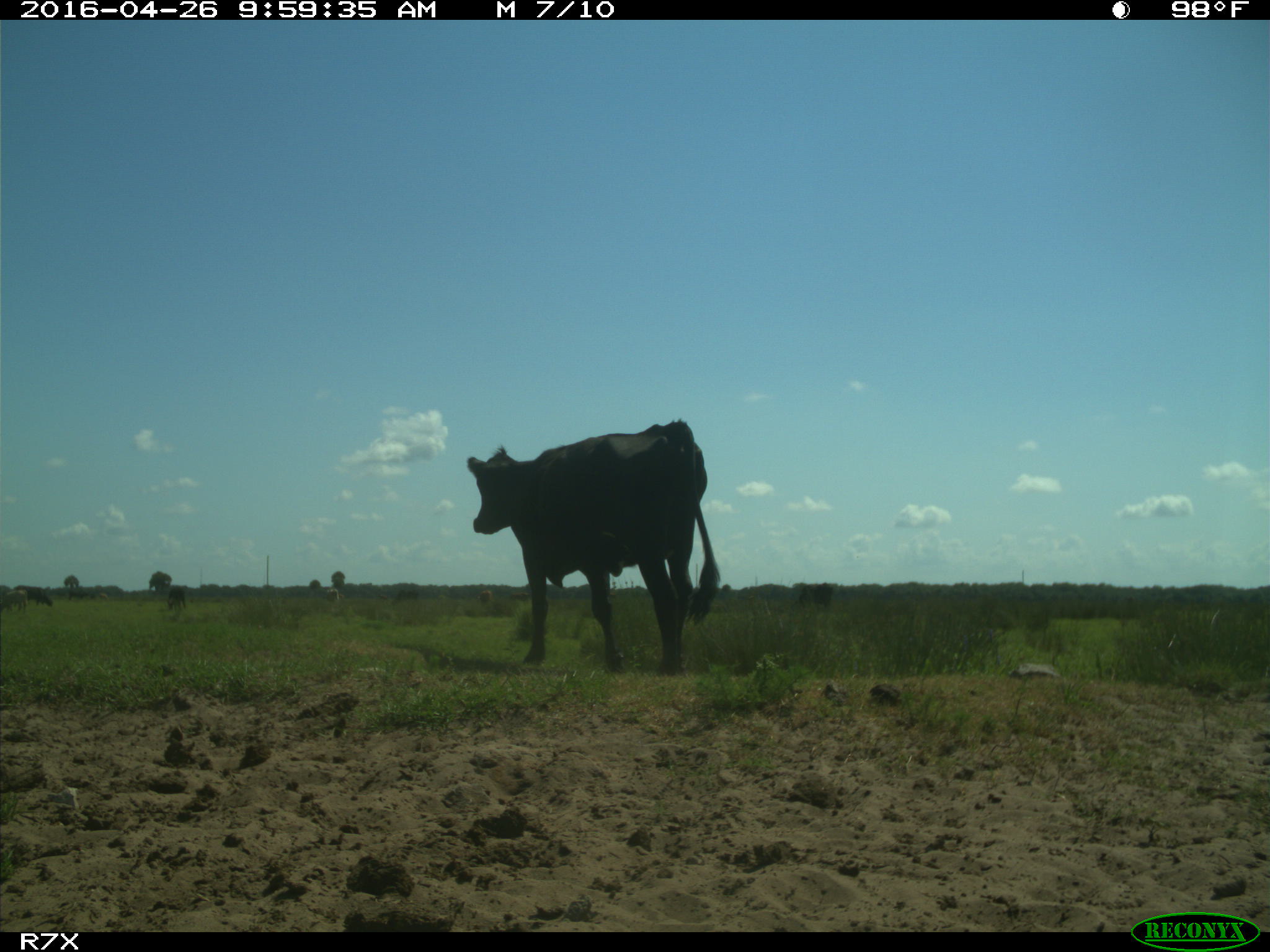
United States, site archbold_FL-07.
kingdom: Animalia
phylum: Chordata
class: Mammalia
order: Artiodactyla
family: Bovidae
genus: Bos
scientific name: Bos taurus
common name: domestic cow